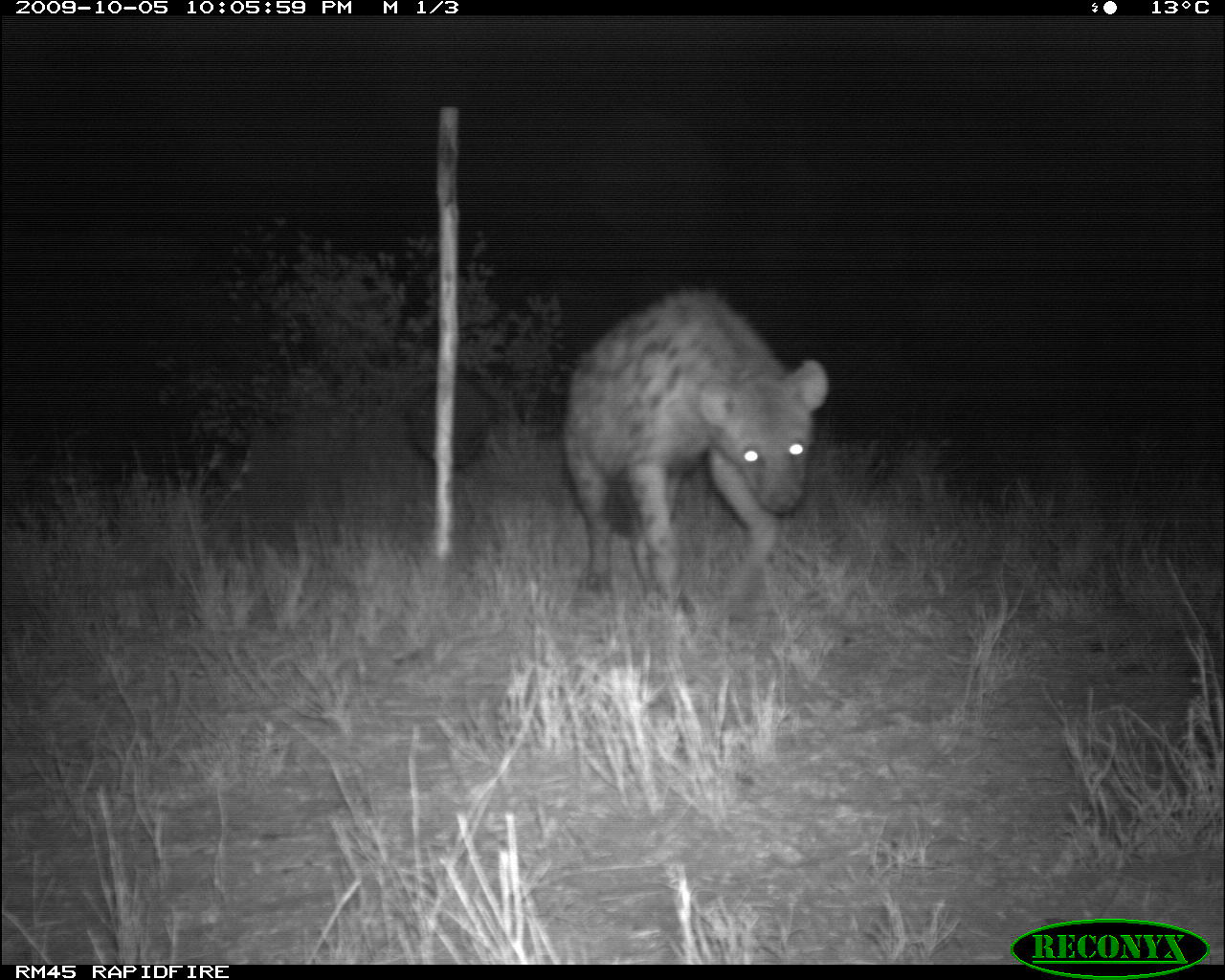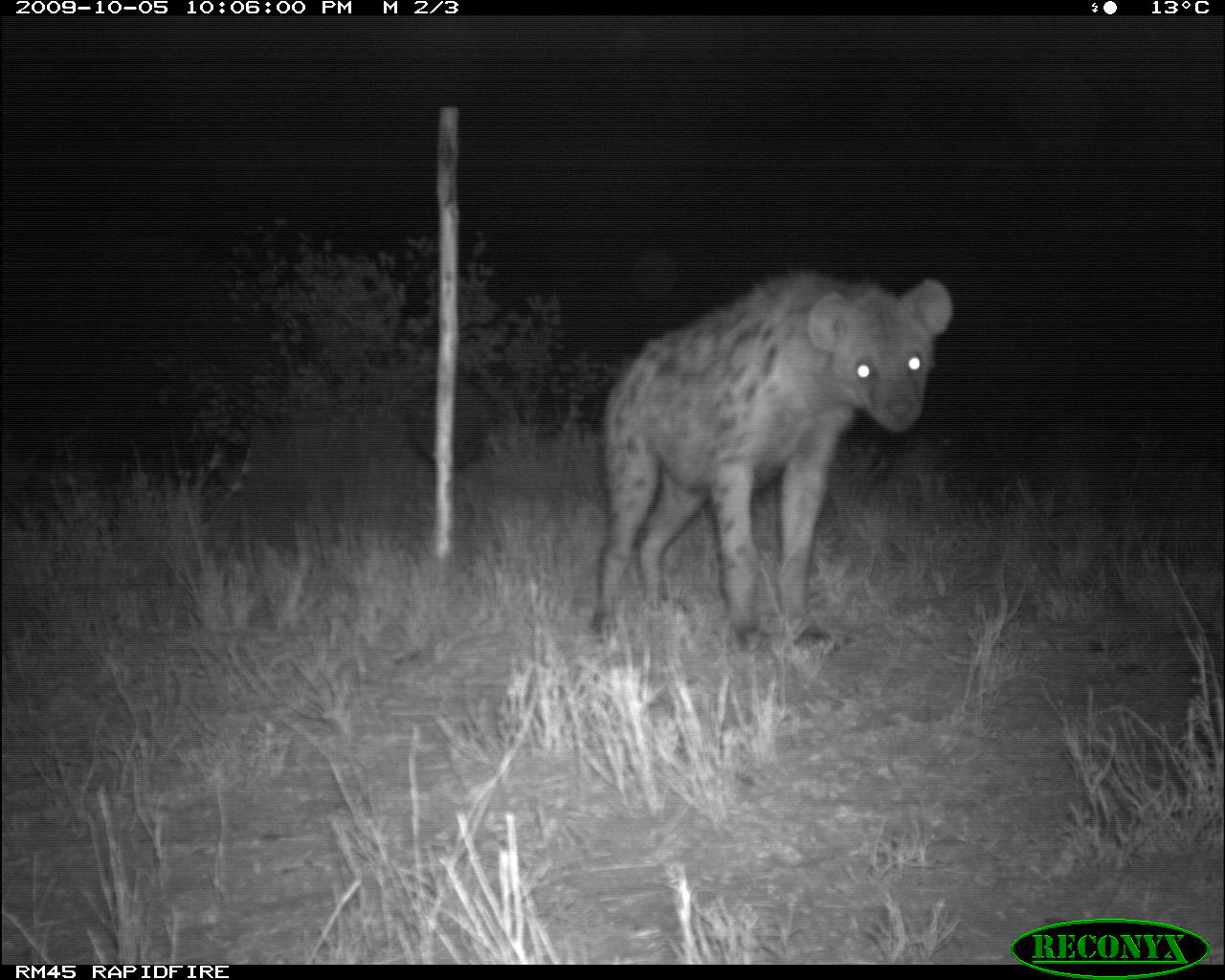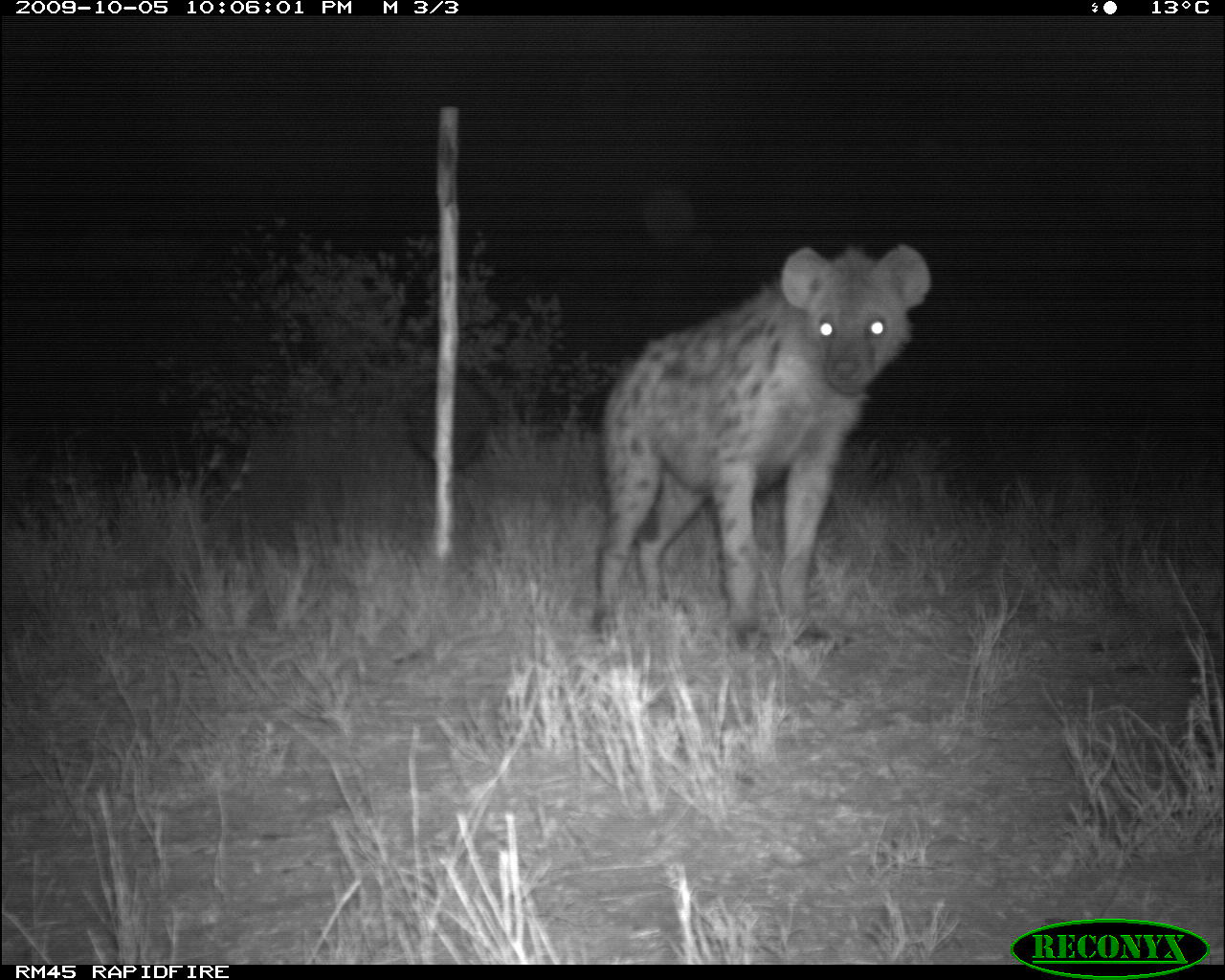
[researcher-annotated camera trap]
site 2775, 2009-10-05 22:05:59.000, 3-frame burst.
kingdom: Animalia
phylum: Chordata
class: Mammalia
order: Carnivora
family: Hyaenidae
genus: Crocuta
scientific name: Crocuta crocuta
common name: spotted hyena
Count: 1.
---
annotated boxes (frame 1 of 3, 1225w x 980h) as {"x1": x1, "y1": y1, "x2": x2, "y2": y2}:
crocuta crocuta: {"x1": 561, "y1": 291, "x2": 826, "y2": 621}